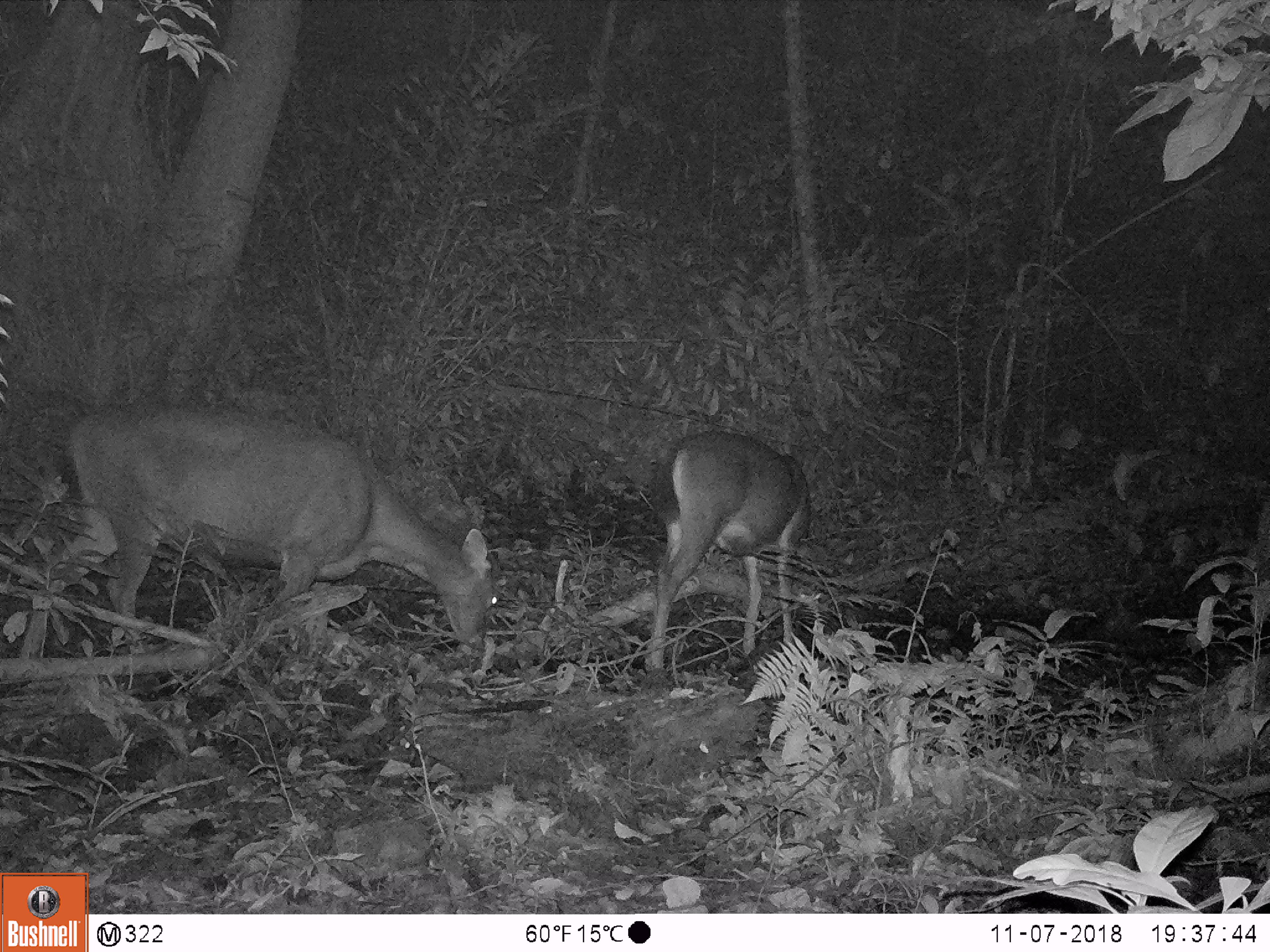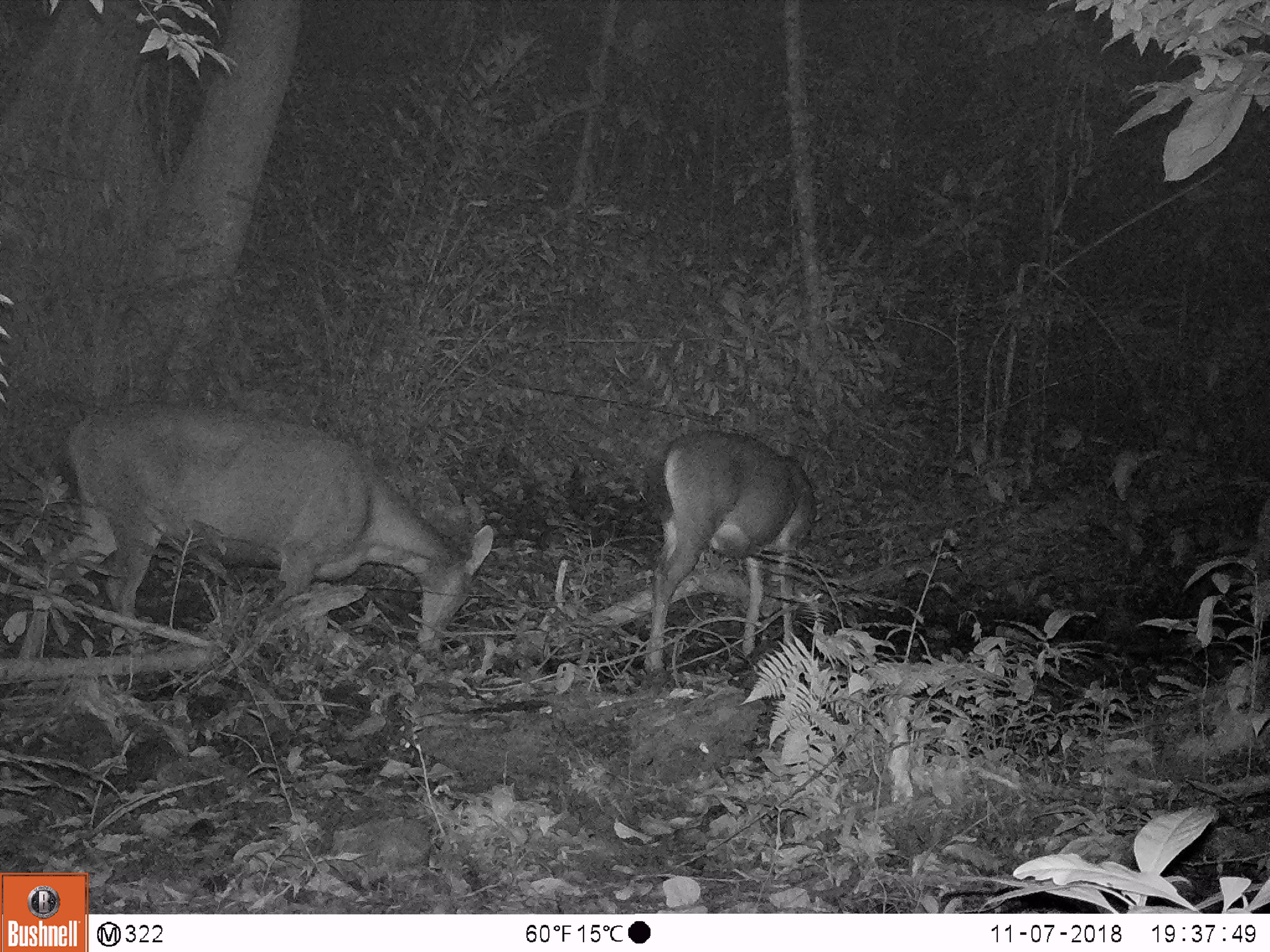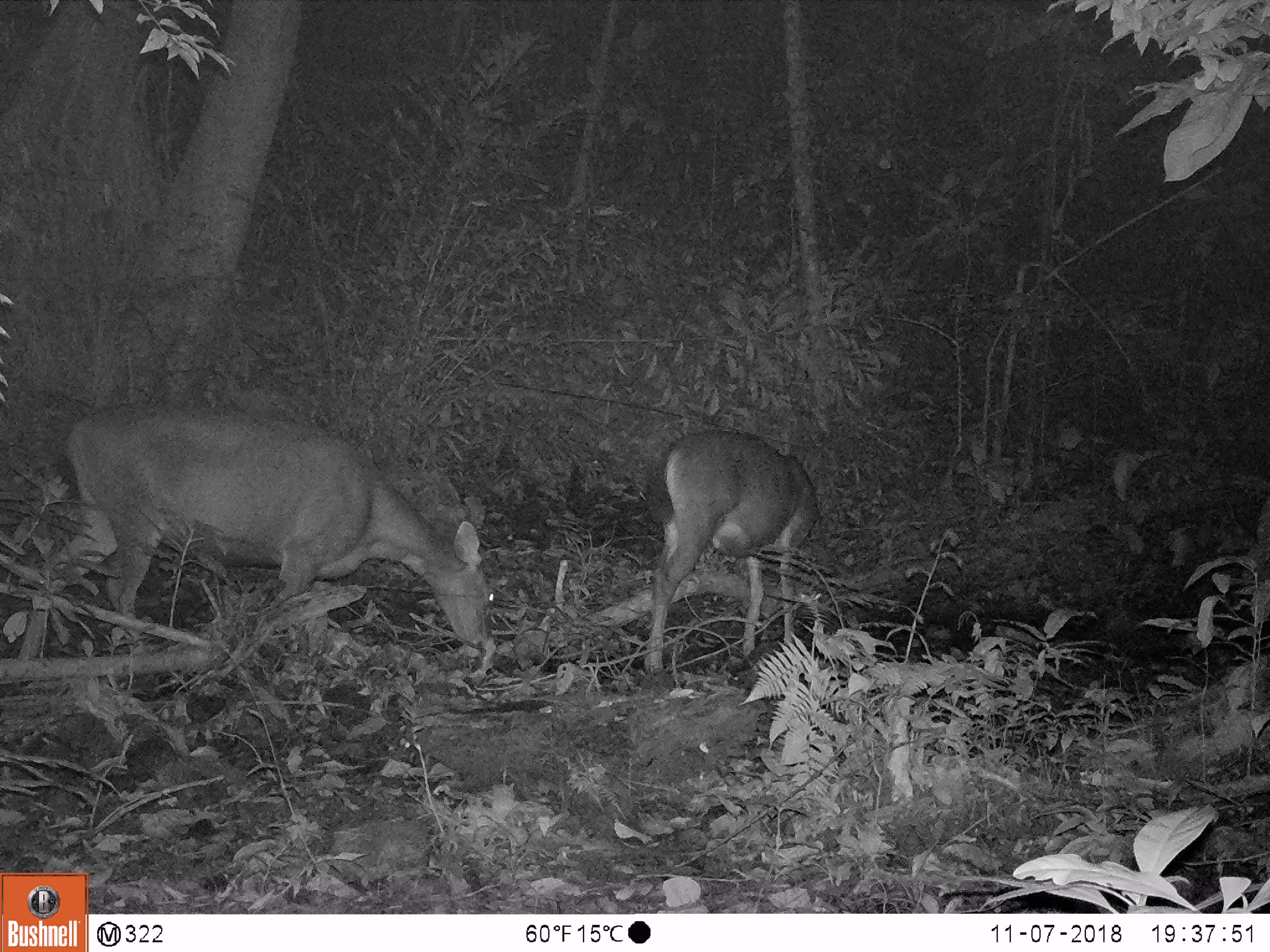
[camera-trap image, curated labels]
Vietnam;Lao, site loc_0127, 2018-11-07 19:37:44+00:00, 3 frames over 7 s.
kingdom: Animalia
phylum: Chordata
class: Mammalia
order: Artiodactyla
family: Cervidae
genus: Rusa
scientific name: Rusa unicolor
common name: sambar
Sambar (Rusa unicolor). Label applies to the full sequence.